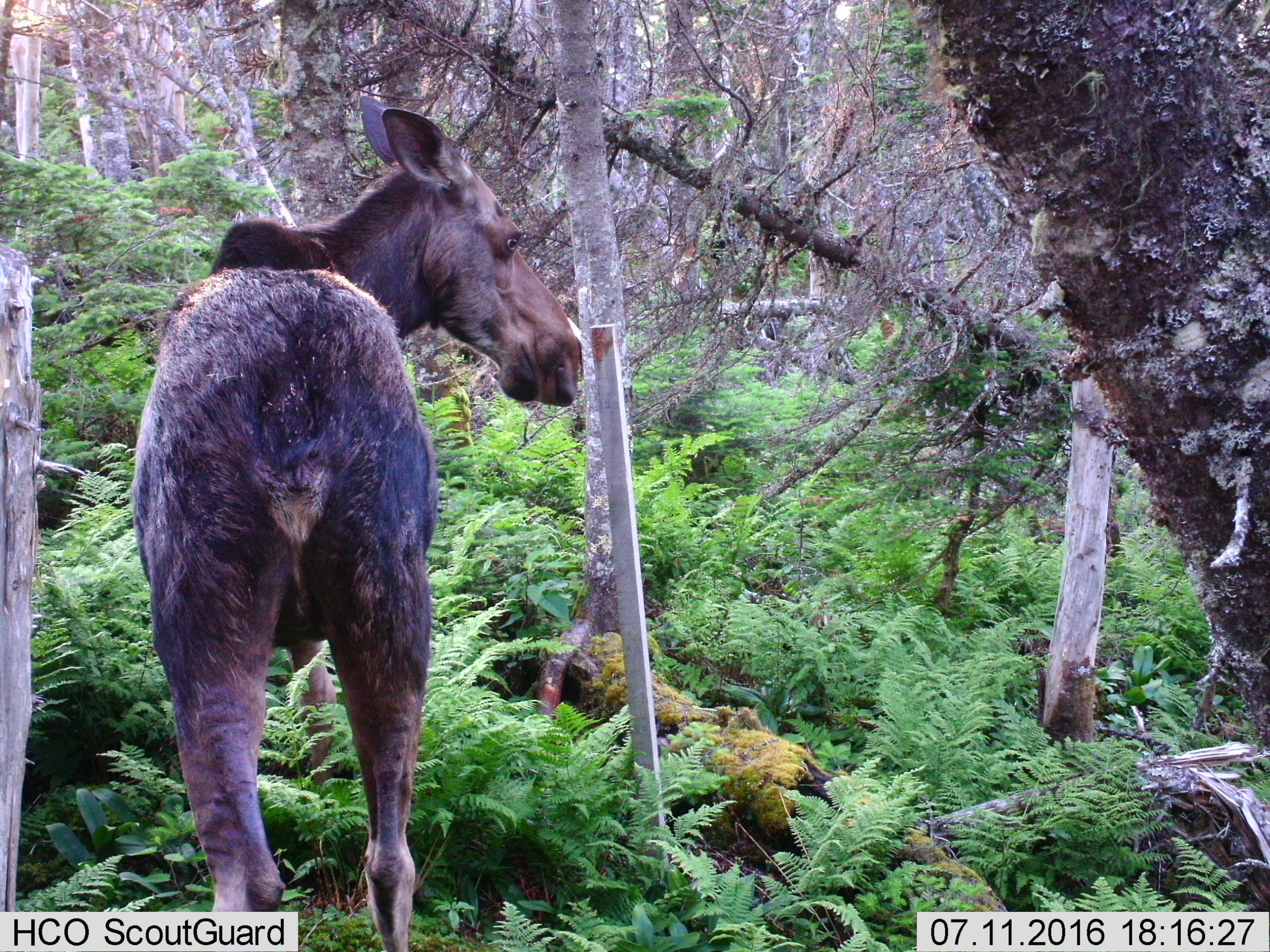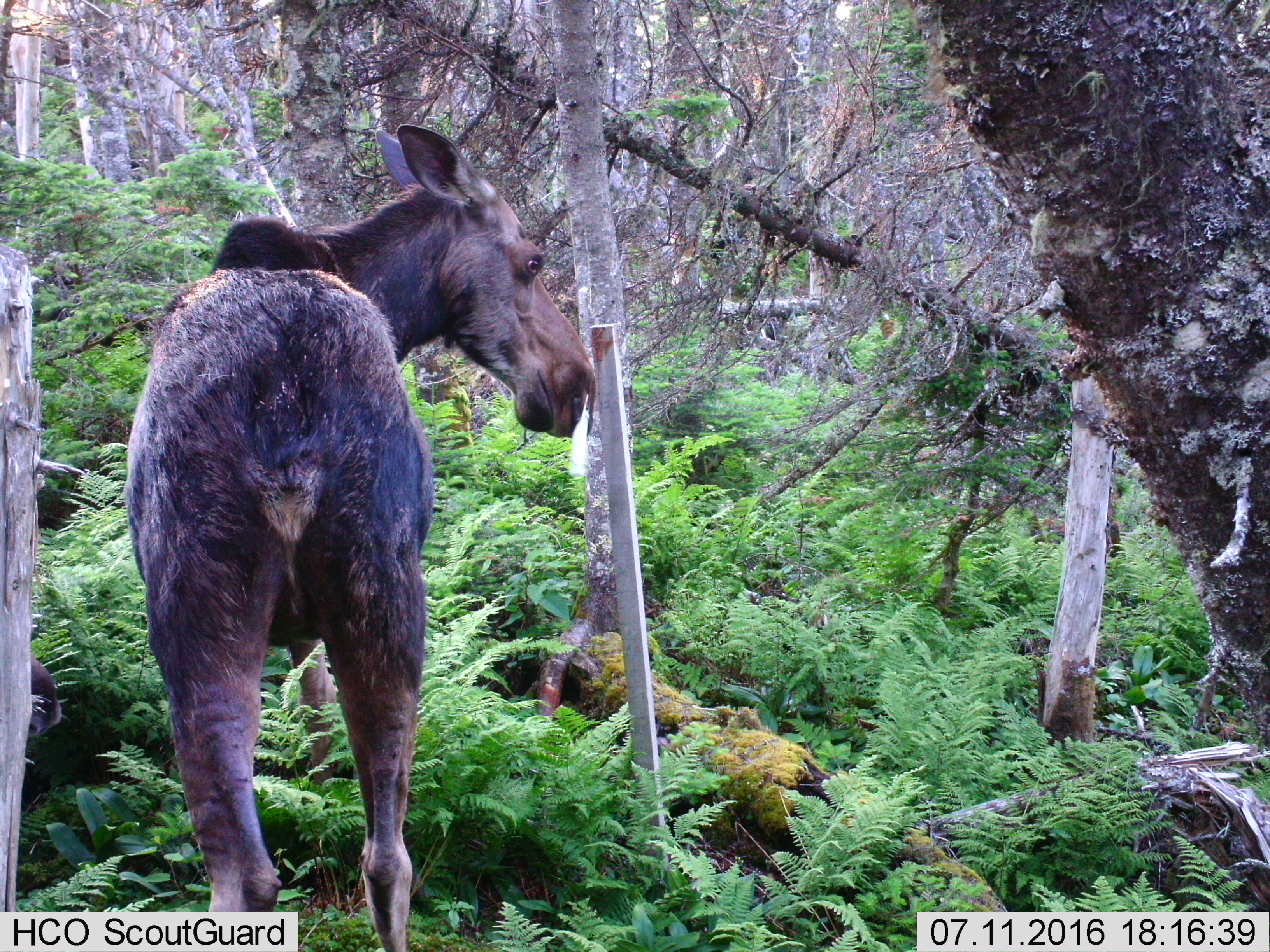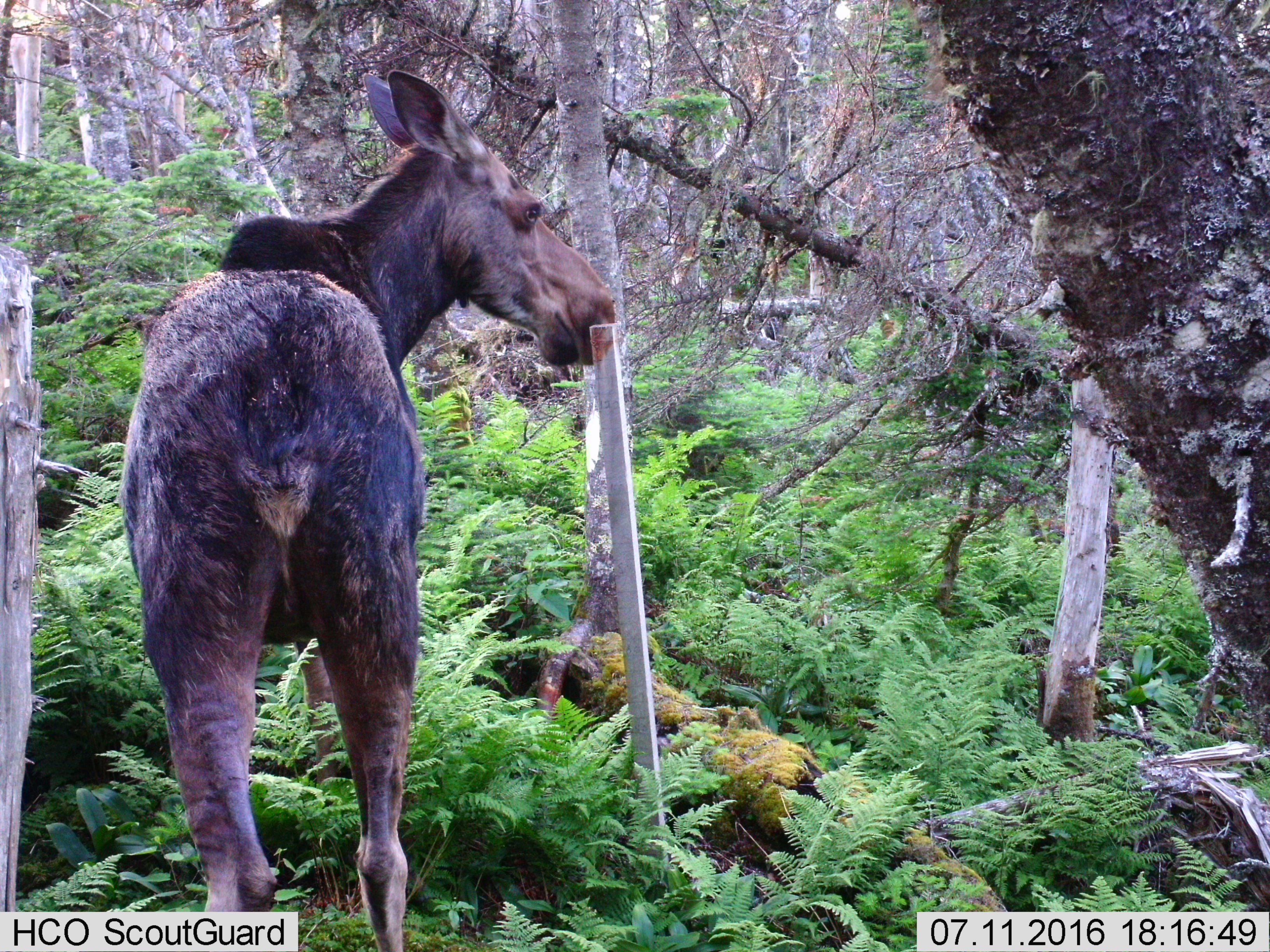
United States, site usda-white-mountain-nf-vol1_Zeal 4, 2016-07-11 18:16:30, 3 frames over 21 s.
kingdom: Animalia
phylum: Chordata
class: Mammalia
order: Artiodactyla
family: Cervidae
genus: Alces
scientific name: Alces alces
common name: moose